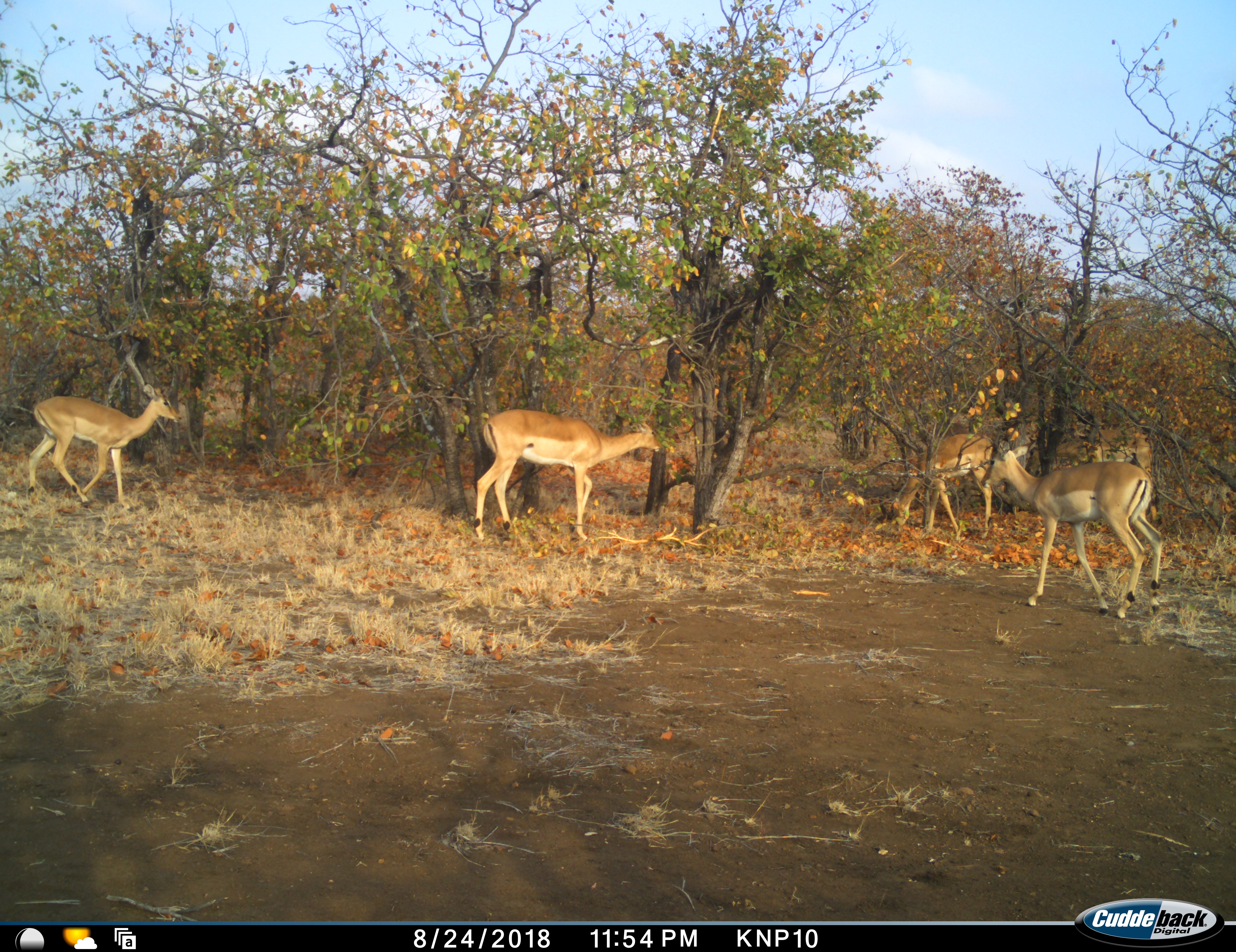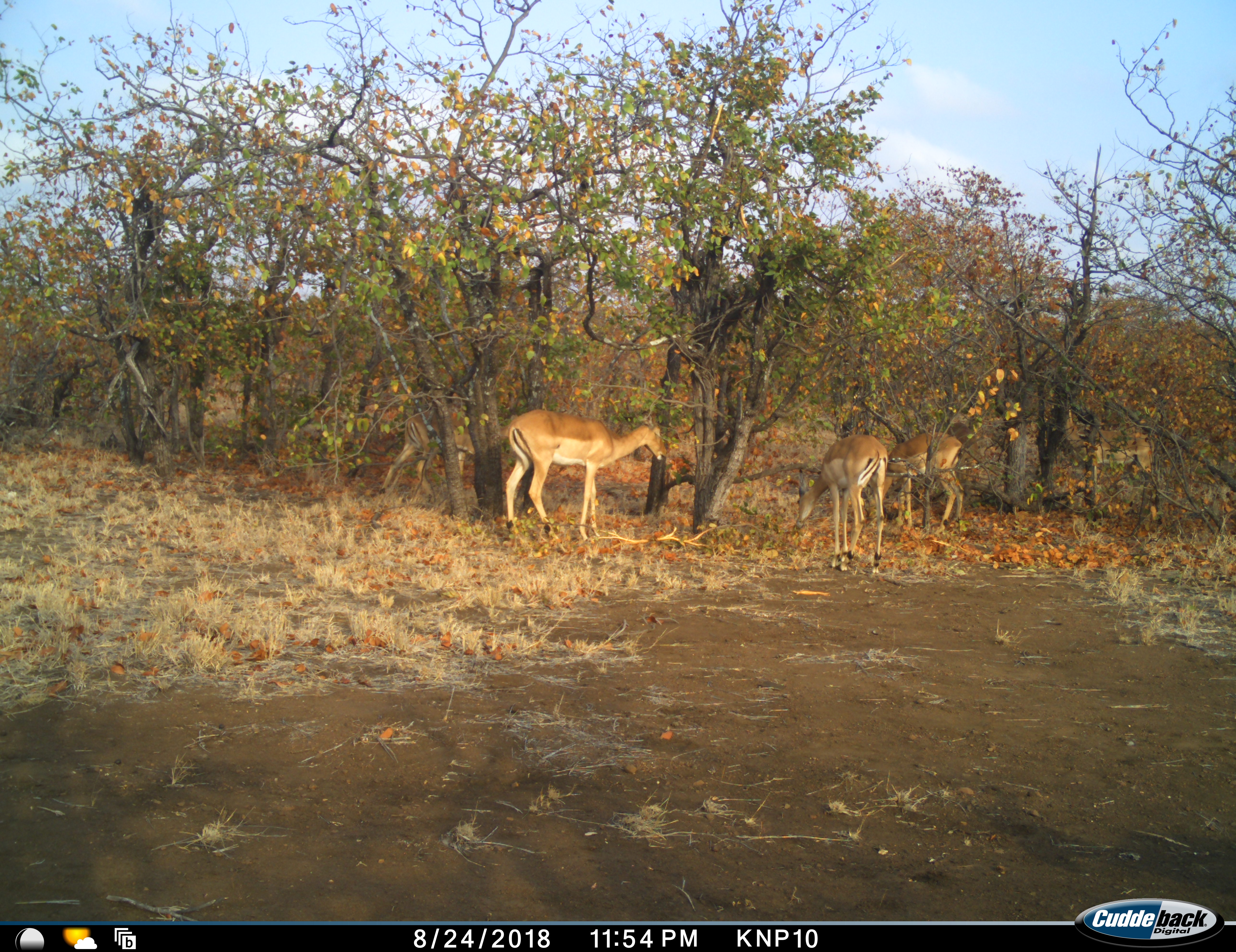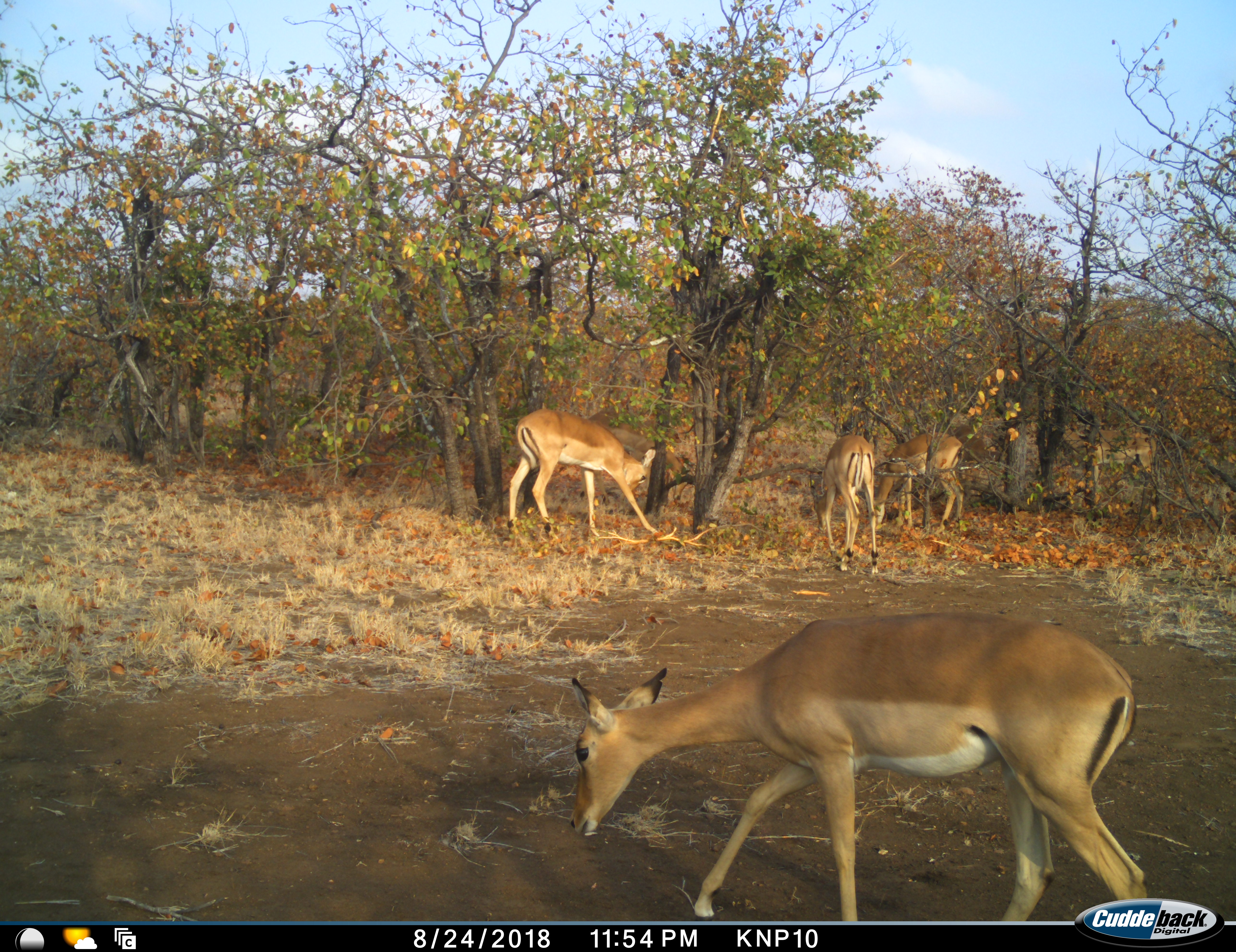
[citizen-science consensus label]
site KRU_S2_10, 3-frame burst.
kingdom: Animalia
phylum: Chordata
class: Mammalia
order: Artiodactyla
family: Bovidae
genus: Aepyceros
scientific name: Aepyceros melampus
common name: impala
Impala (Aepyceros melampus), count 5. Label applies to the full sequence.